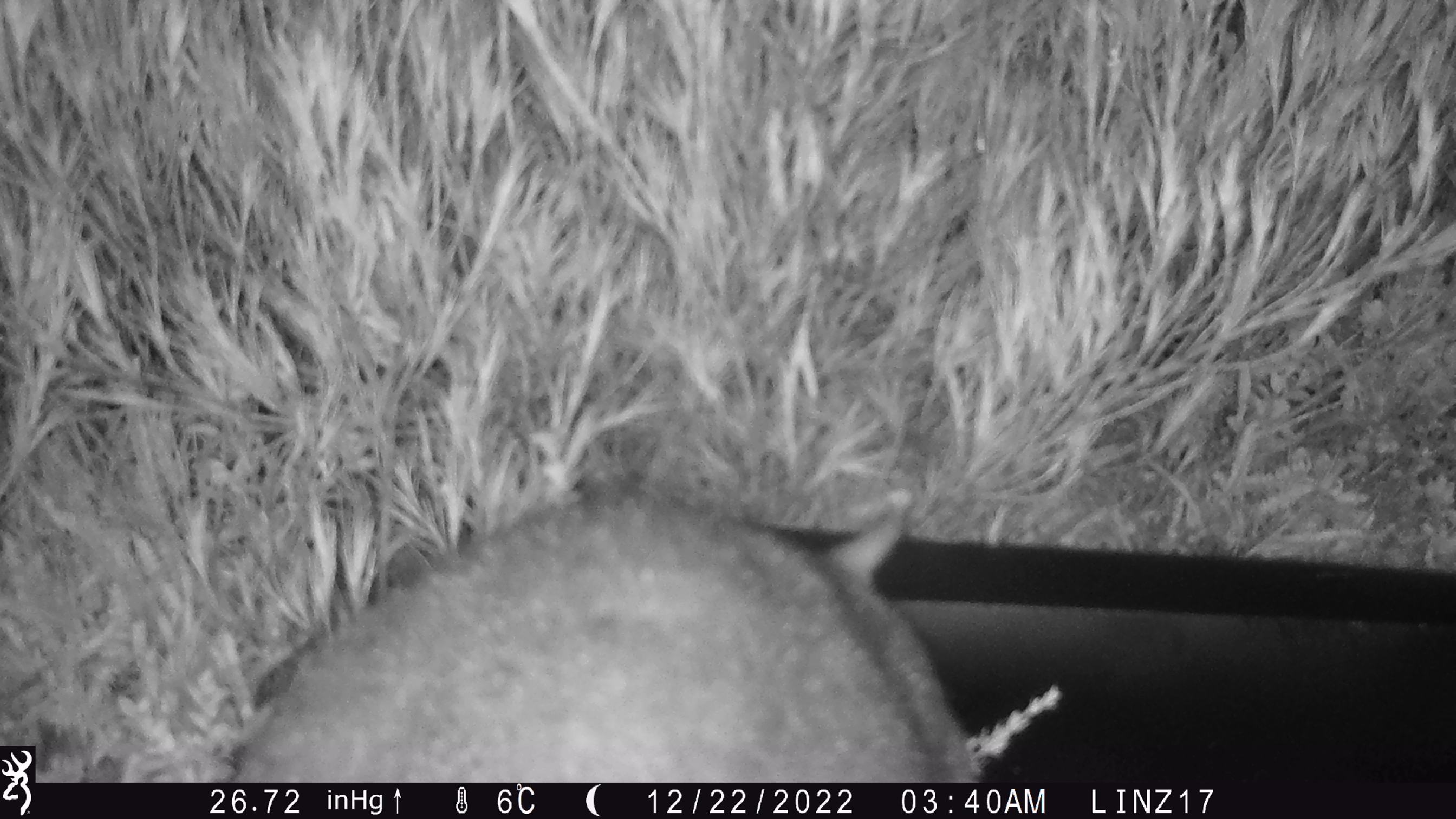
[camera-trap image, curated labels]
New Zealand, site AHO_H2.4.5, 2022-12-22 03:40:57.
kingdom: Animalia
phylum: Chordata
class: Mammalia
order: Carnivora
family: Mustelidae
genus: Mustela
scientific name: Mustela erminea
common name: stoat